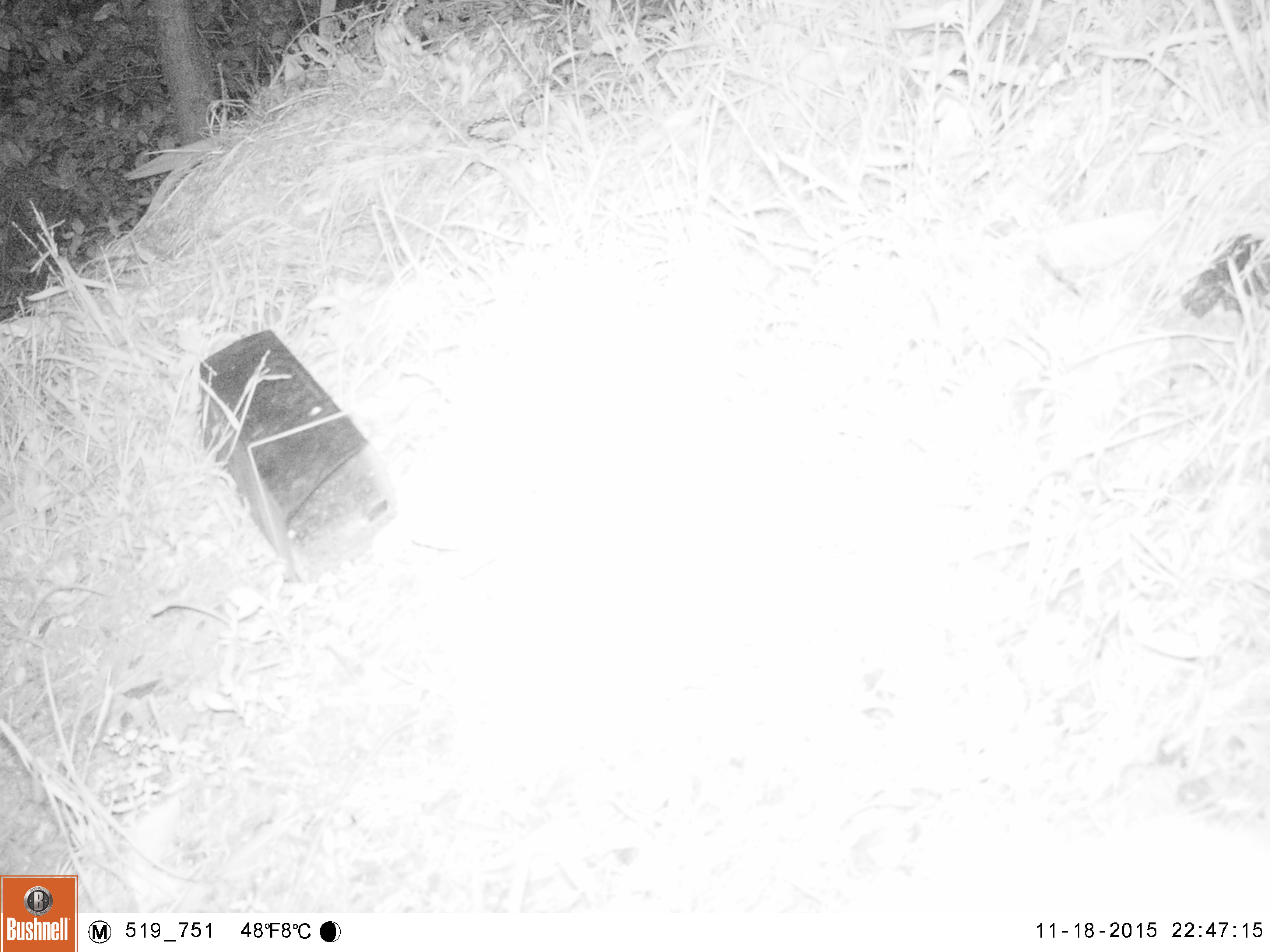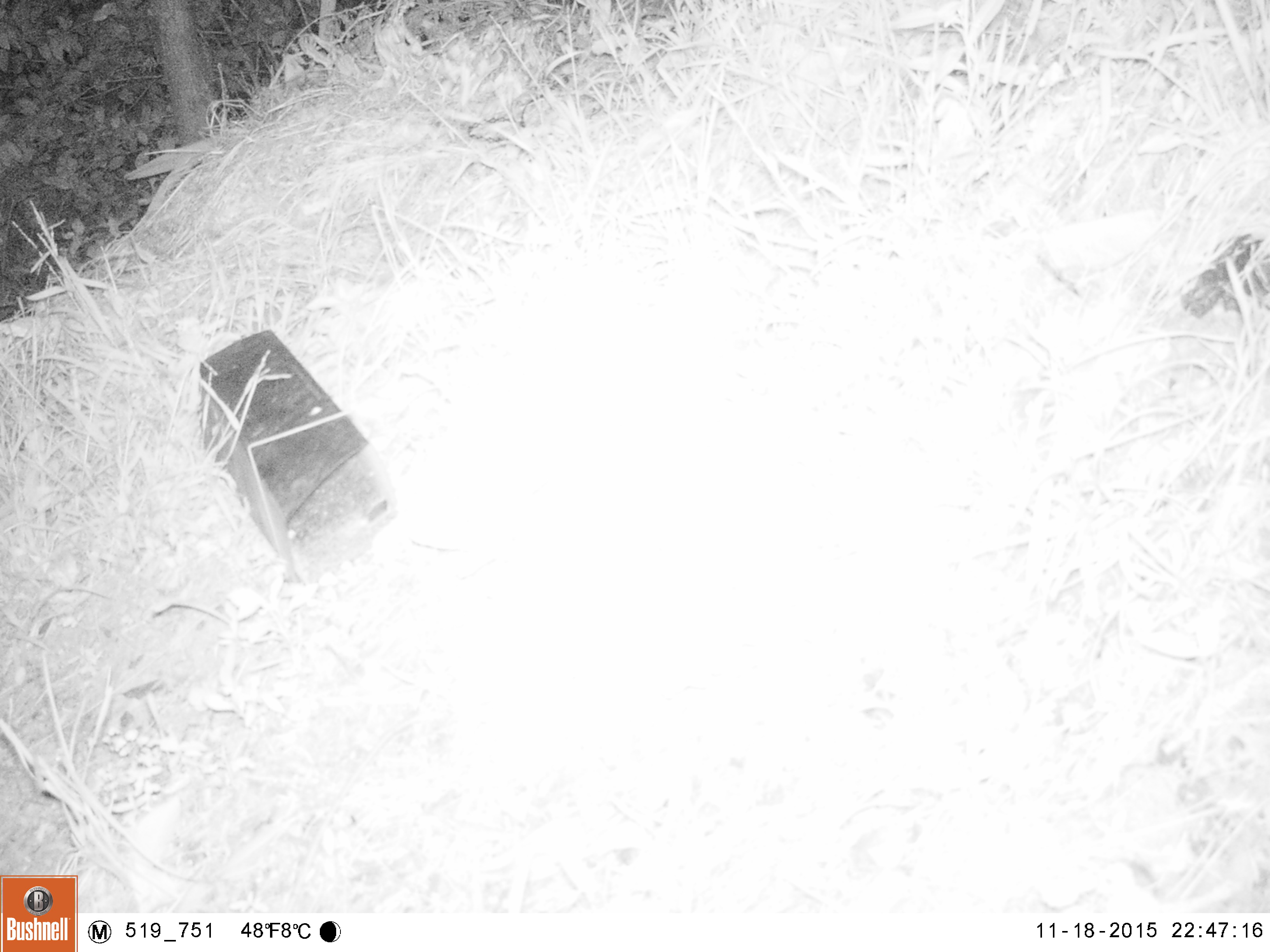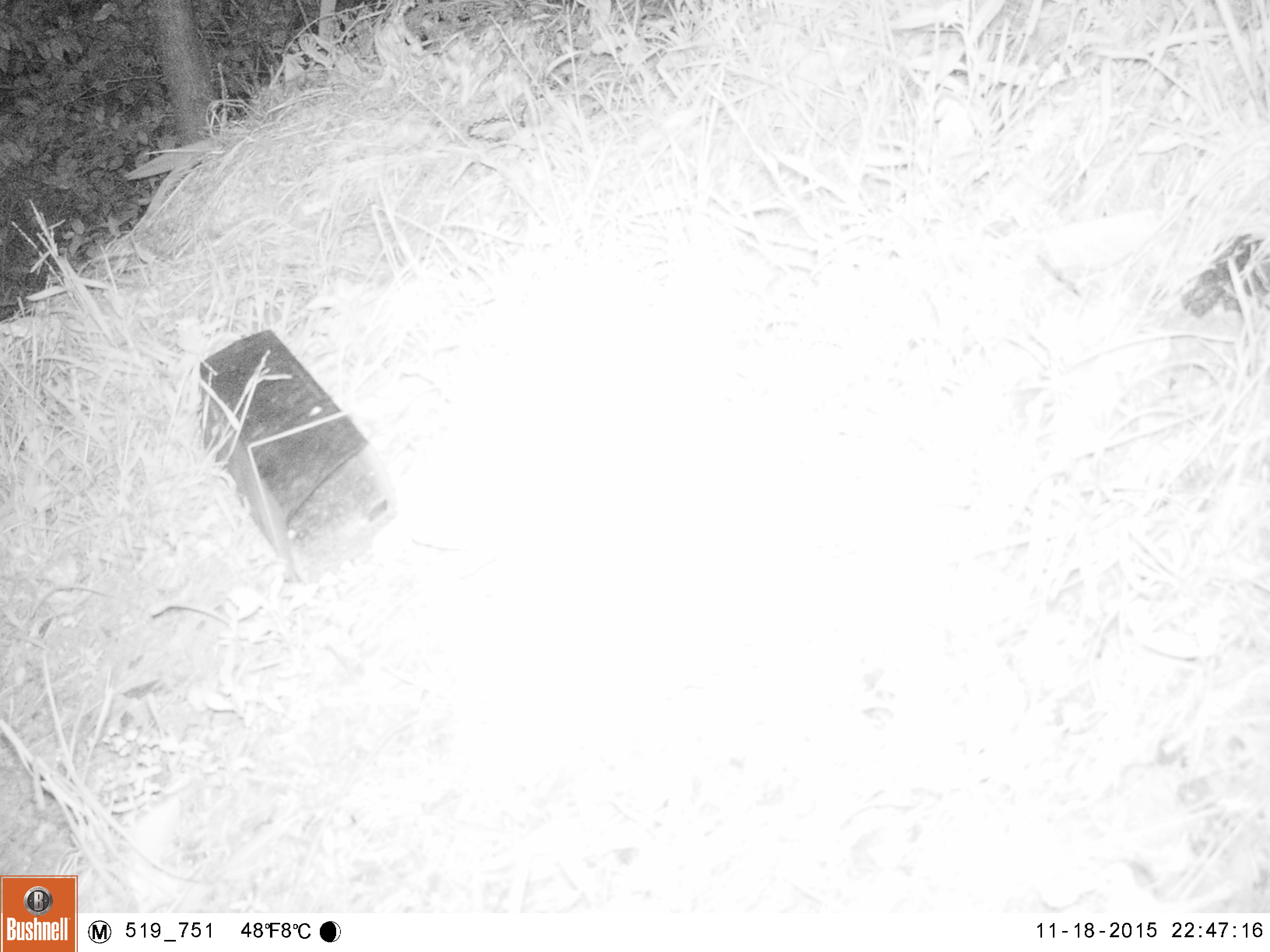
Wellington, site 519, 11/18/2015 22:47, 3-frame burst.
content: unidentified animal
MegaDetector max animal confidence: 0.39